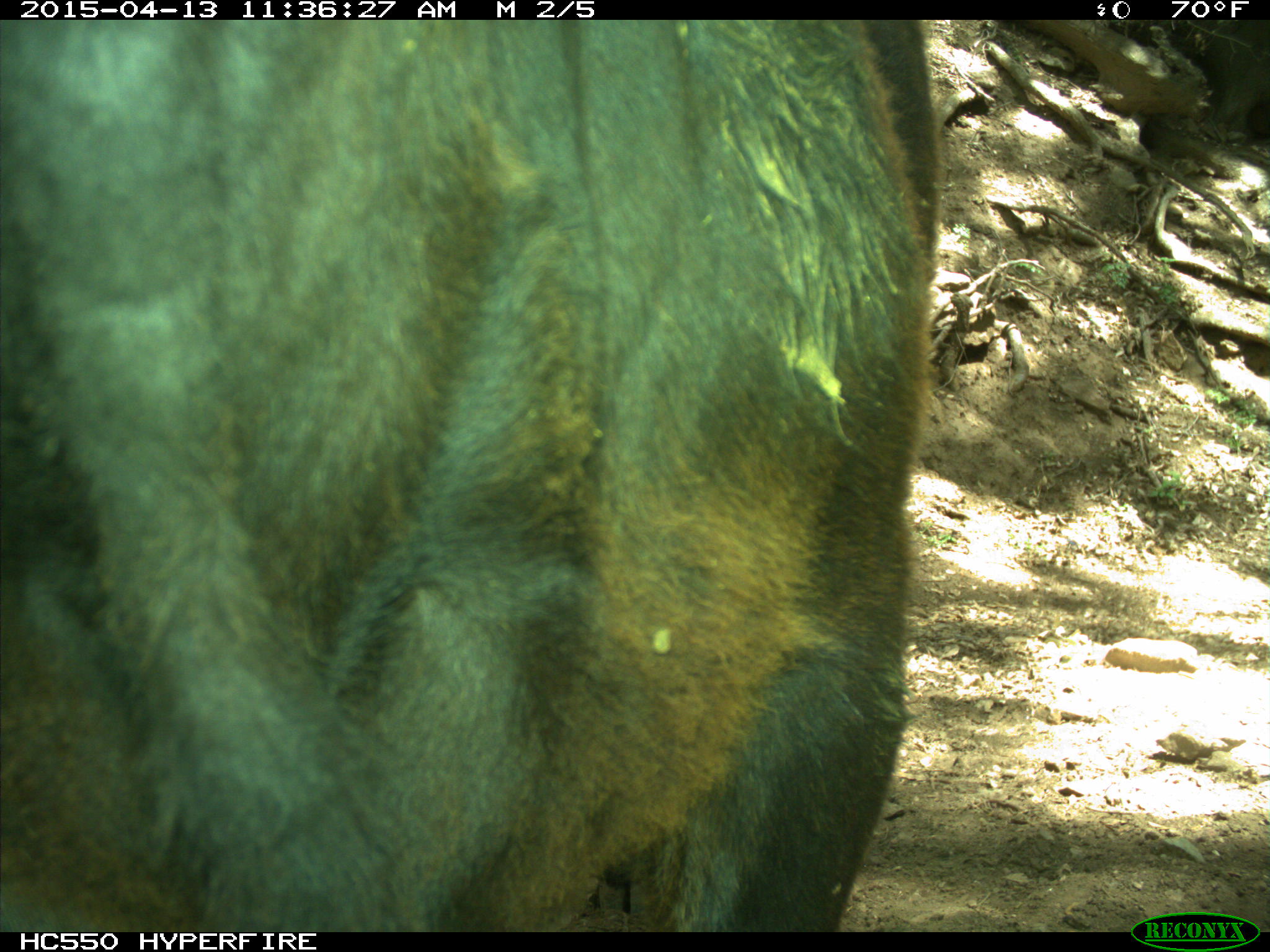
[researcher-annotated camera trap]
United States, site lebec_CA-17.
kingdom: Animalia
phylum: Chordata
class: Mammalia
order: Artiodactyla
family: Bovidae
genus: Bos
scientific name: Bos taurus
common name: domestic cow